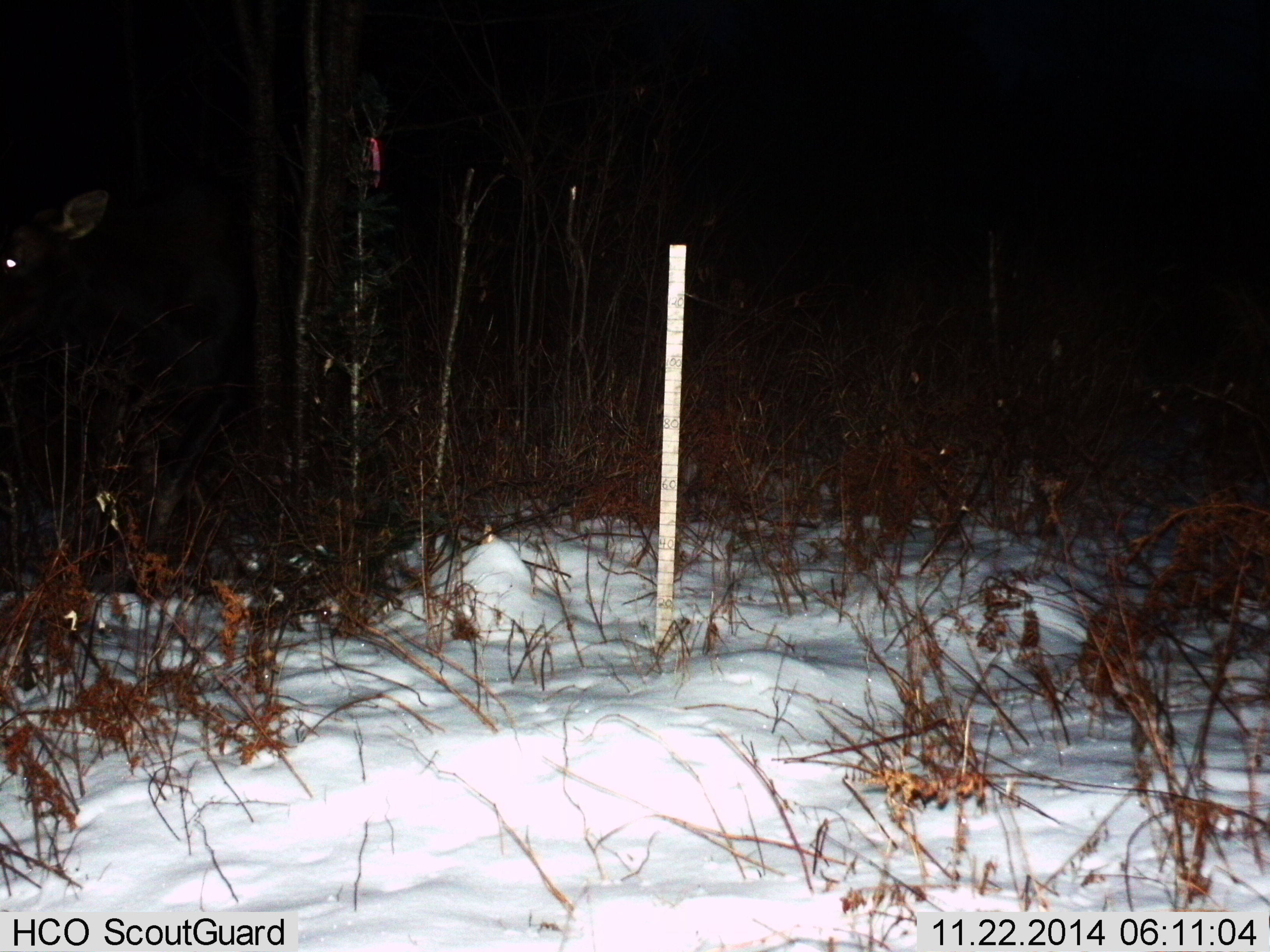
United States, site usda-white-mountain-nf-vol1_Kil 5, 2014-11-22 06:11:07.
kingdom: Animalia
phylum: Chordata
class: Mammalia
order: Artiodactyla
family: Cervidae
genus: Alces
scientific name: Alces alces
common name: moose